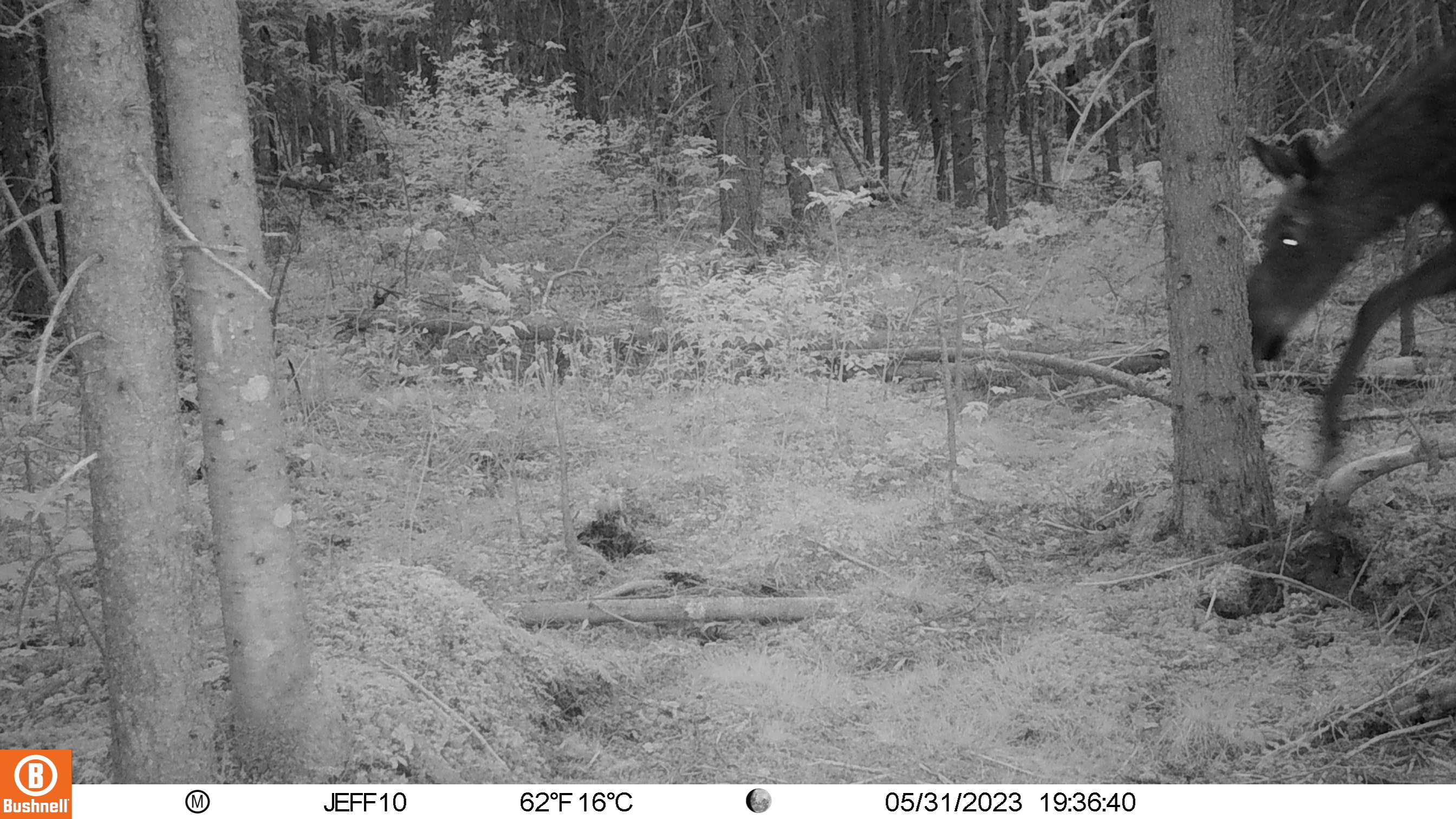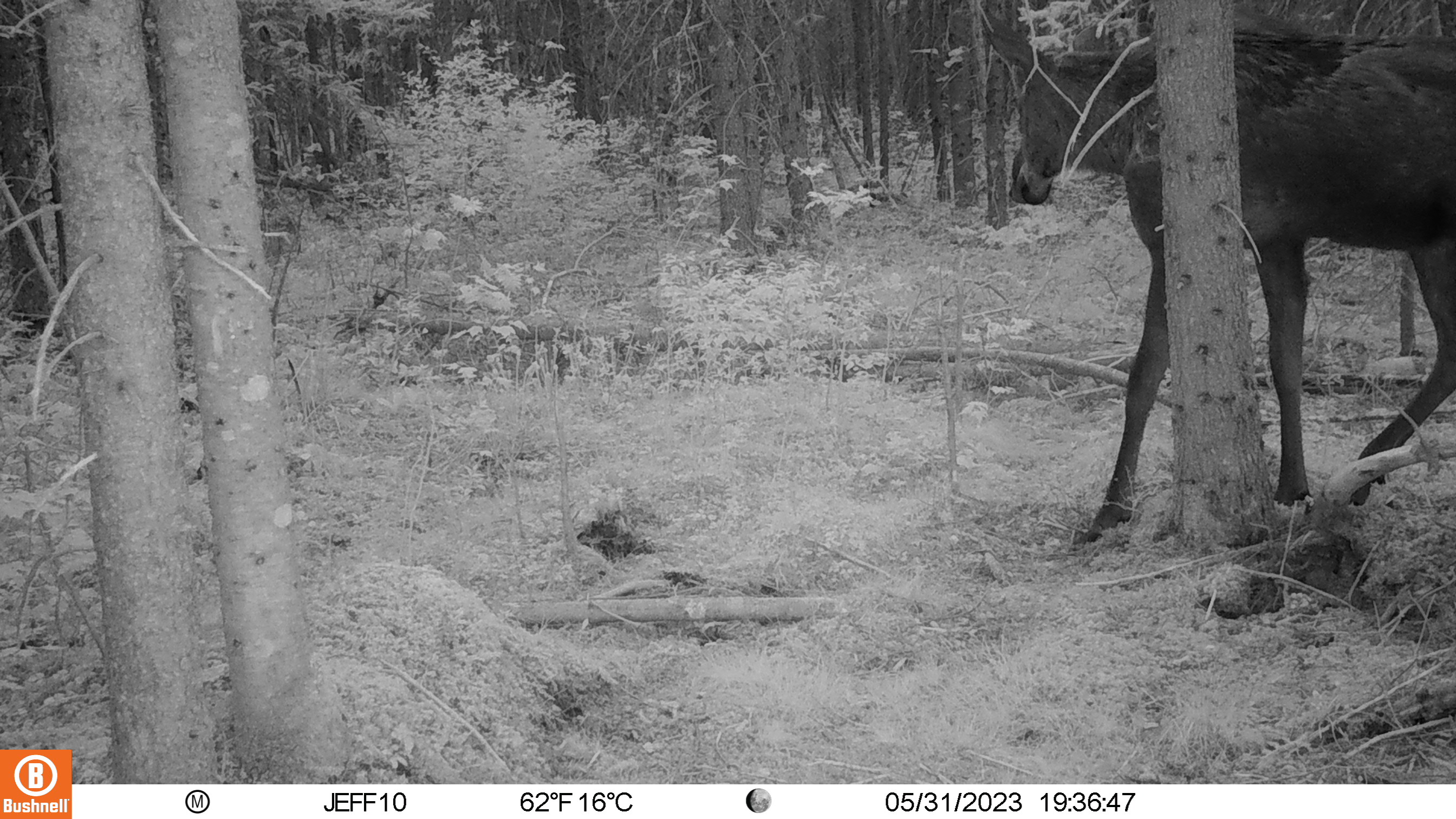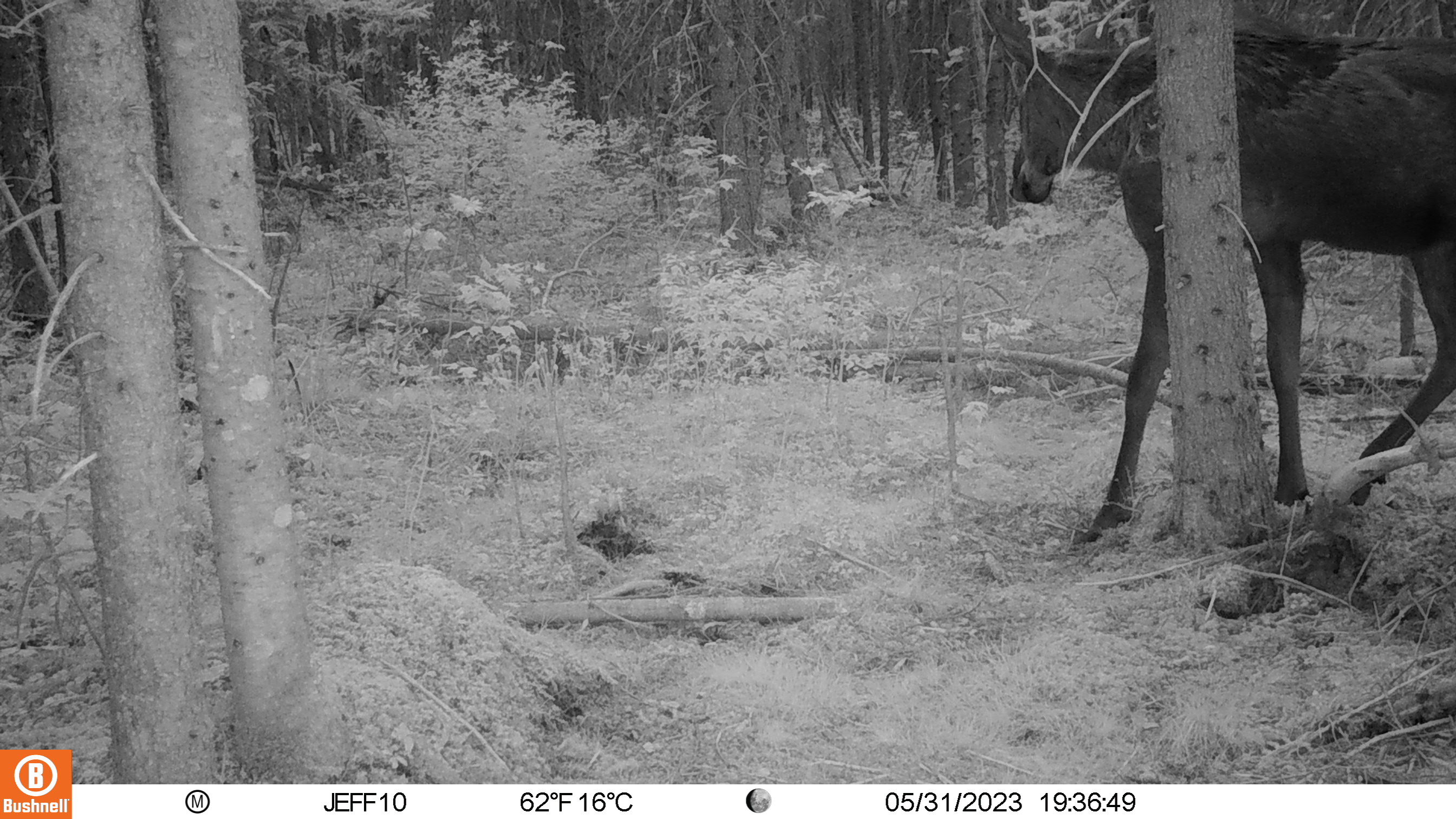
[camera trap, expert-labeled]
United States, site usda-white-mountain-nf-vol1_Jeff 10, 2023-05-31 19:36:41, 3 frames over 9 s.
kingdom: Animalia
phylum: Chordata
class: Mammalia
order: Artiodactyla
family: Cervidae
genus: Alces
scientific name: Alces alces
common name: moose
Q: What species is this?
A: Moose (Alces alces).